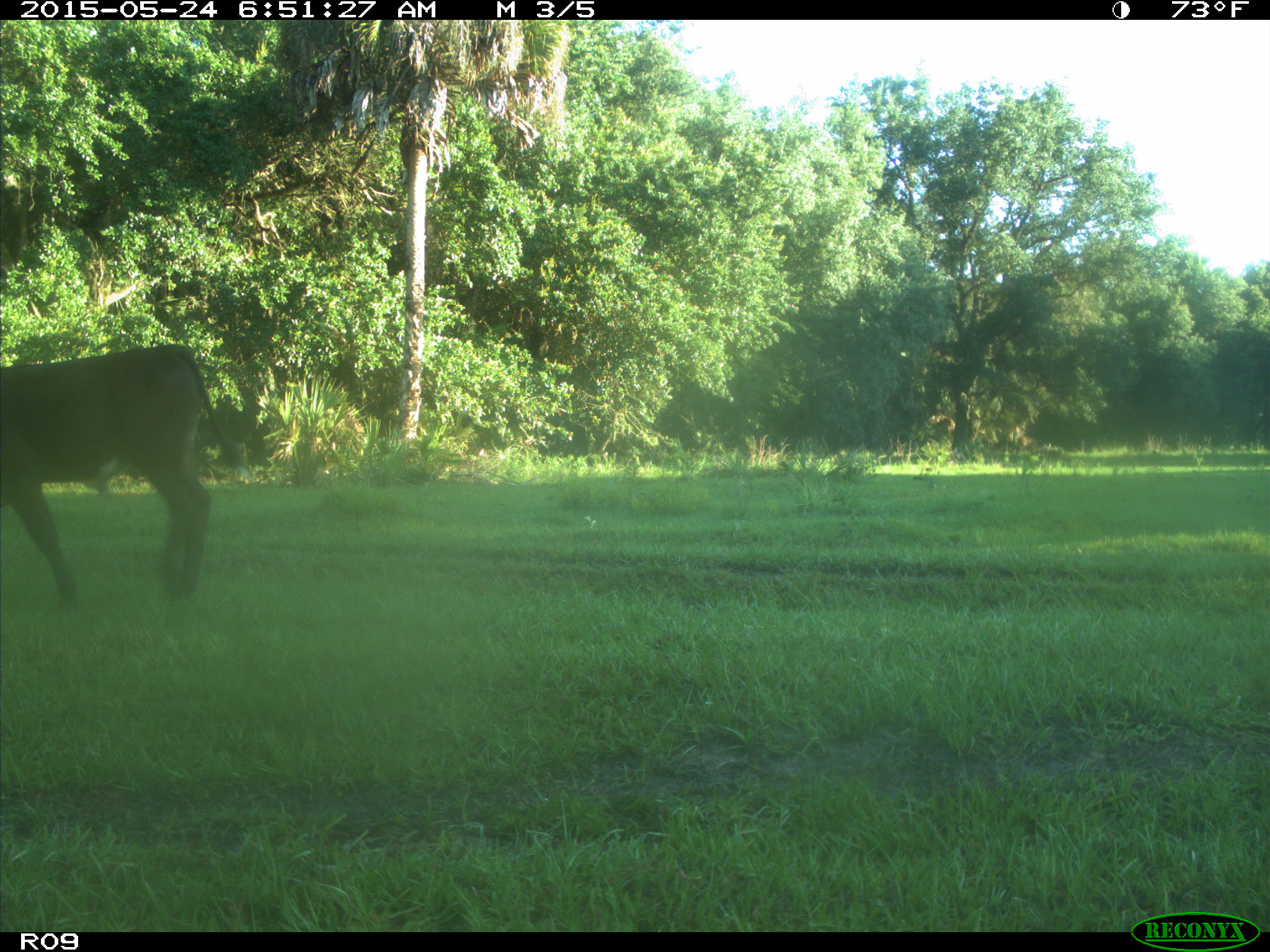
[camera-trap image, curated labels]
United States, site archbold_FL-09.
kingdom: Animalia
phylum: Chordata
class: Mammalia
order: Artiodactyla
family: Bovidae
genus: Bos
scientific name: Bos taurus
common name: domestic cow